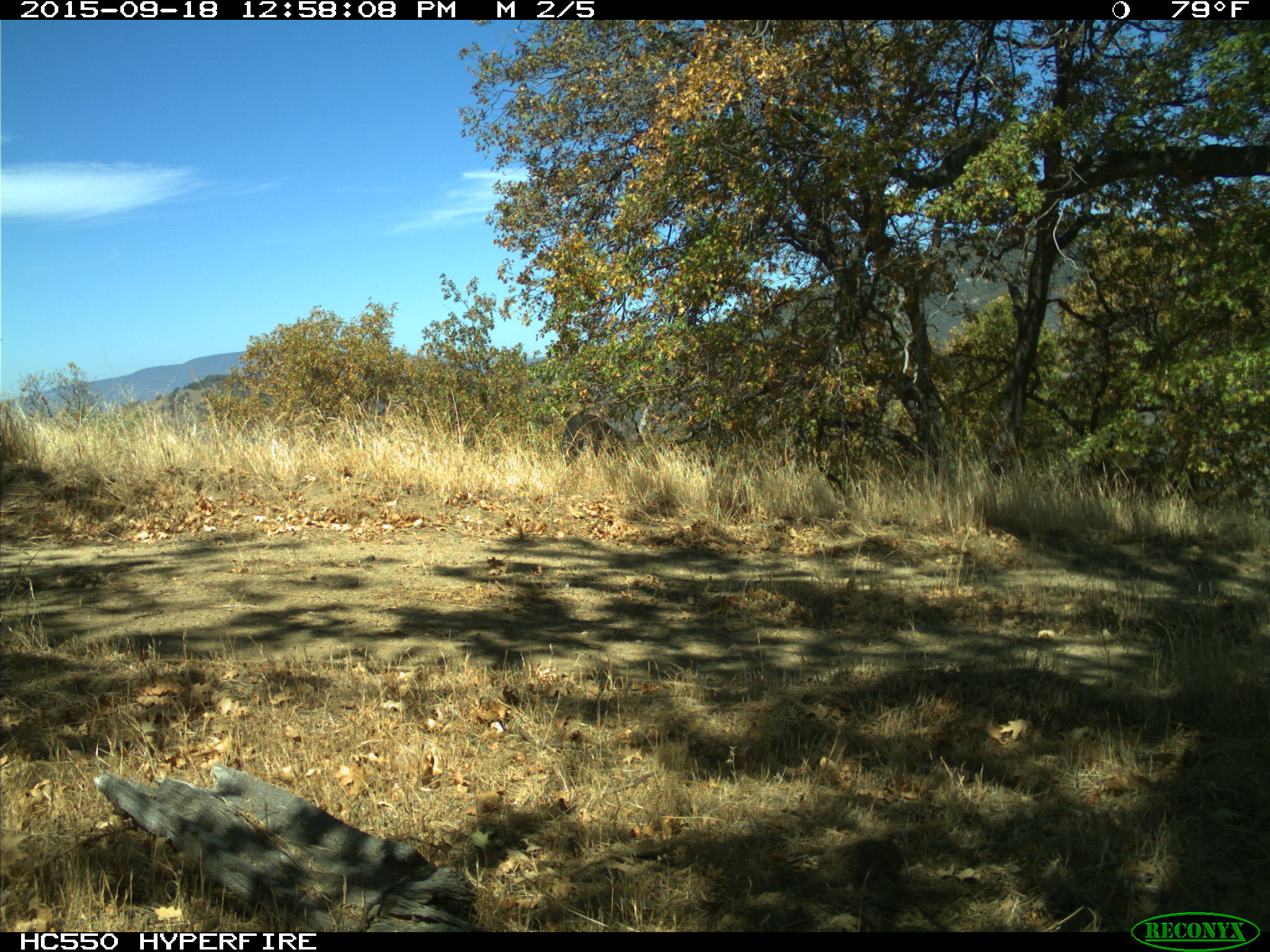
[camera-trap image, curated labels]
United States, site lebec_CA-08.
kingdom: Animalia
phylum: Chordata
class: Mammalia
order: Artiodactyla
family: Suidae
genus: Sus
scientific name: Sus scrofa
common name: wild boar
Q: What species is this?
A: Sus scrofa (wild boar).